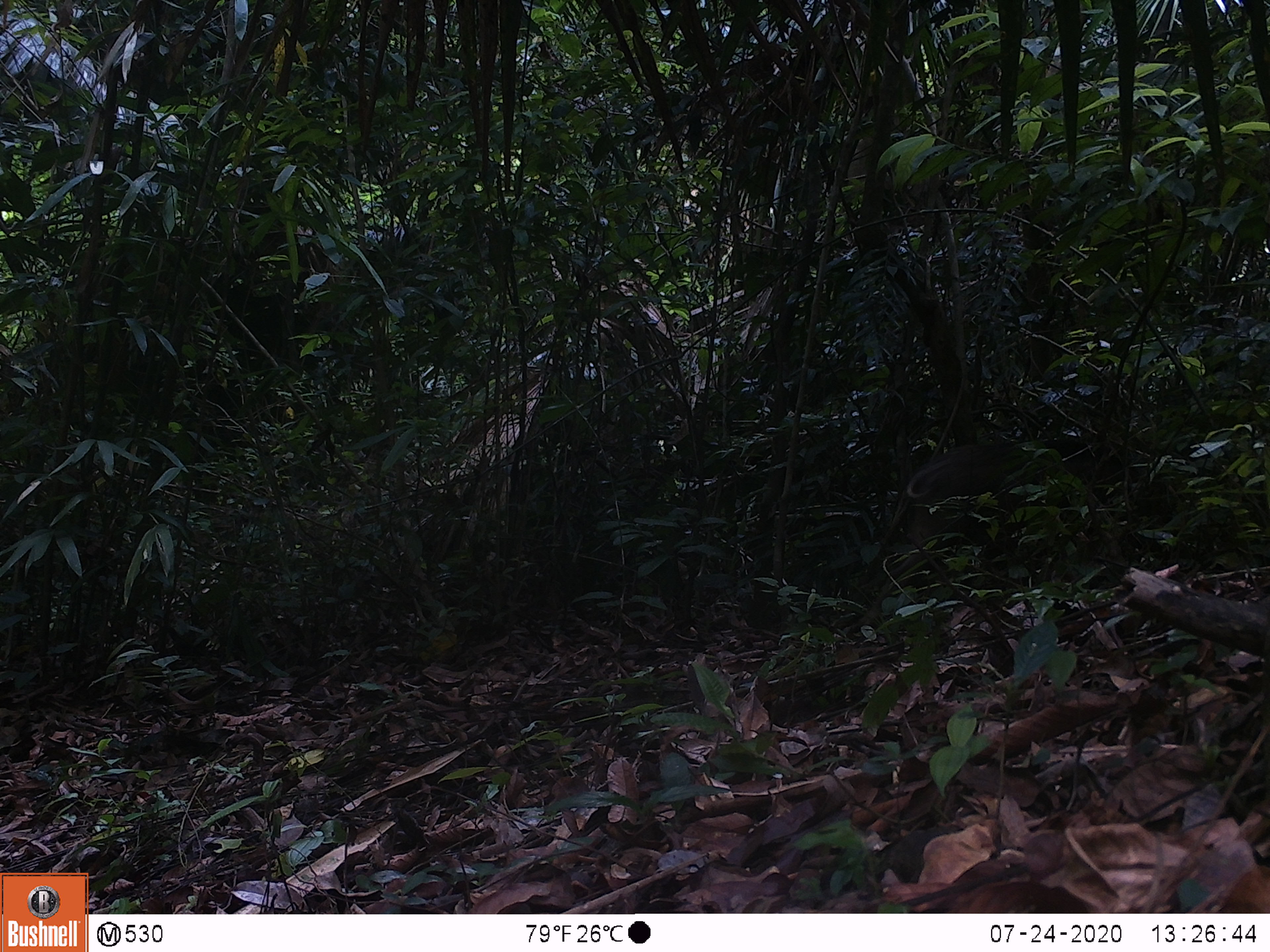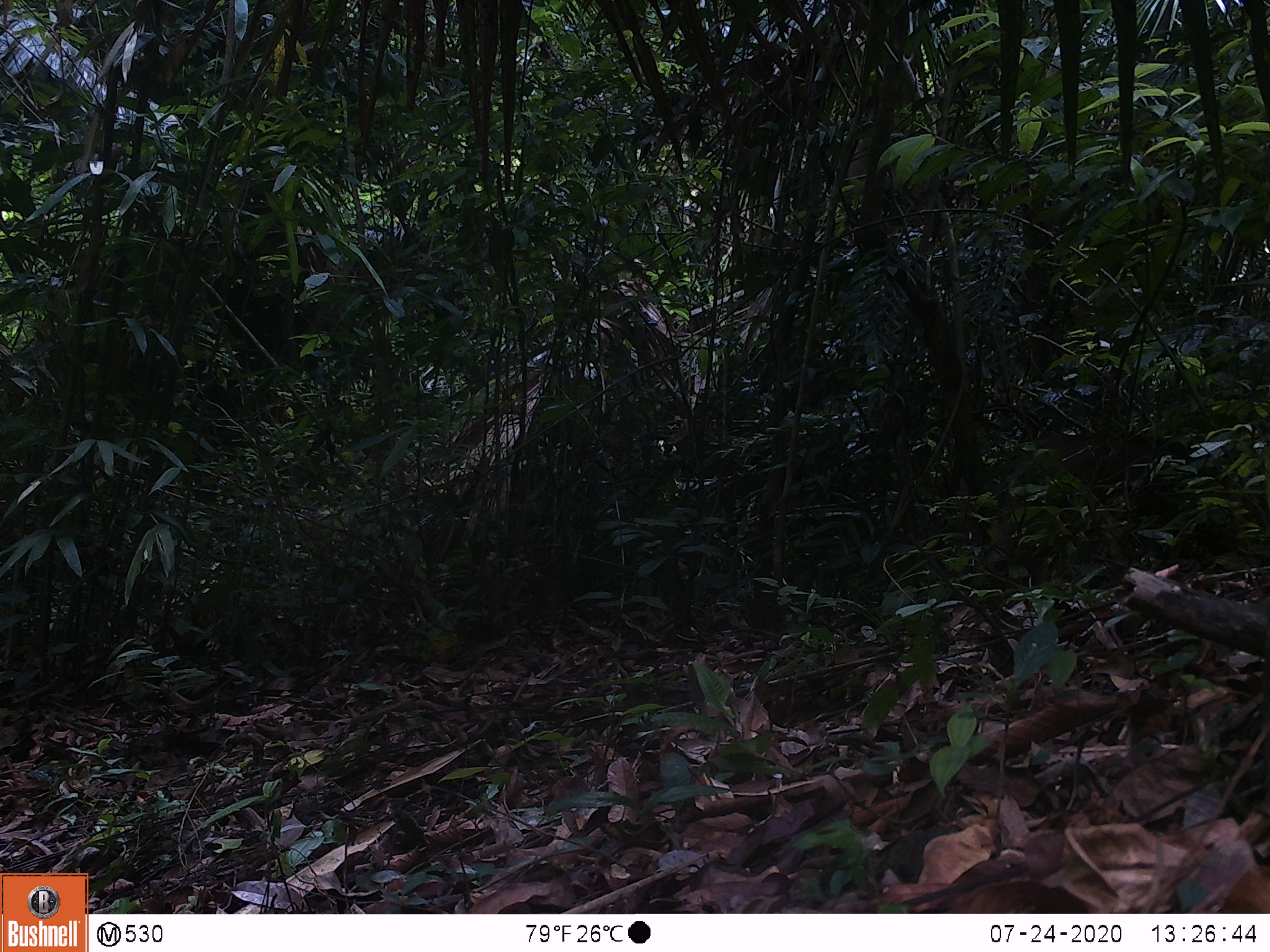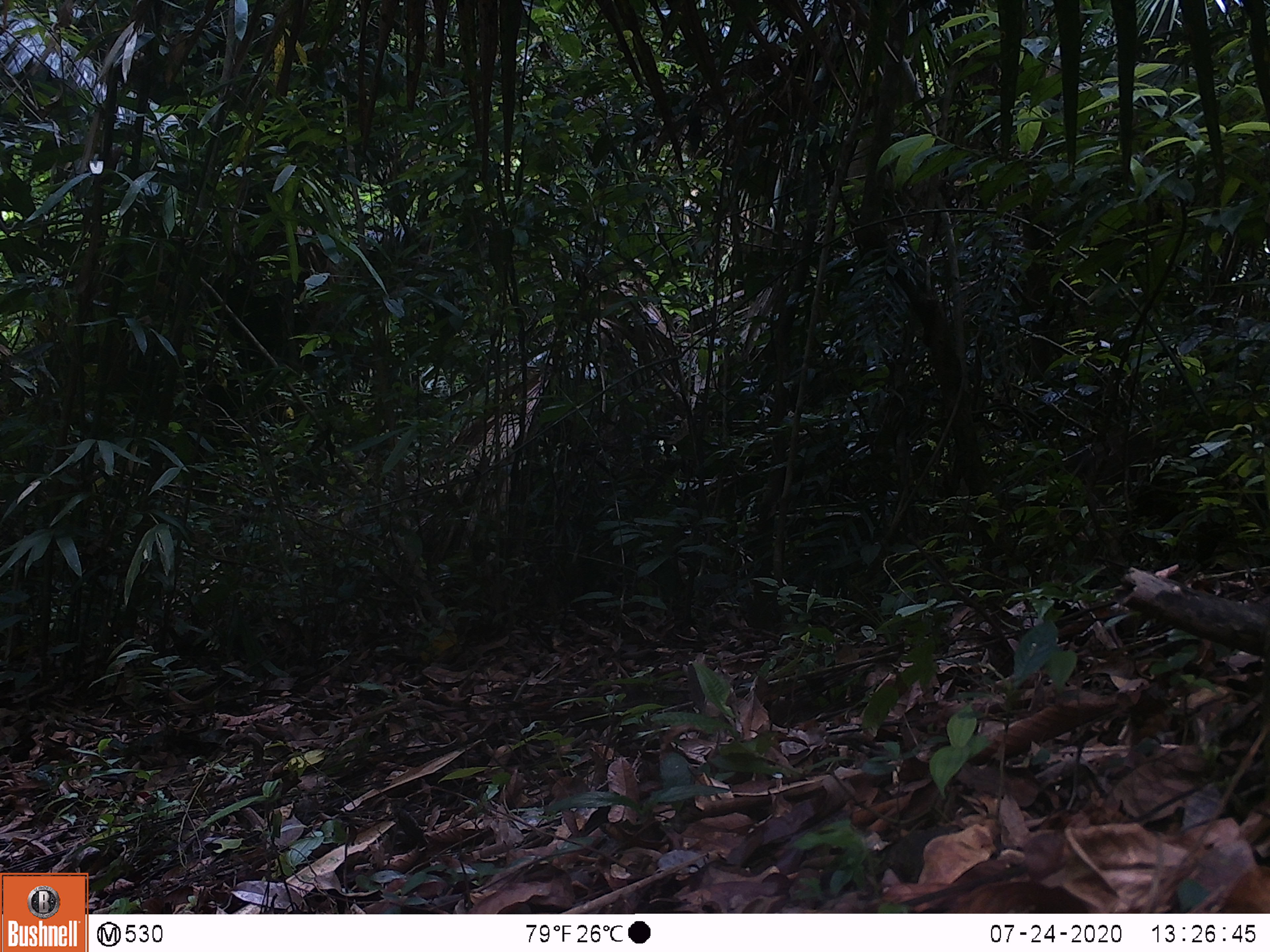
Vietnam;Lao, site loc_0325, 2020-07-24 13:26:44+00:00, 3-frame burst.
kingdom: Animalia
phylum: Chordata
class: Mammalia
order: Artiodactyla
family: Suidae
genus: Sus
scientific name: Sus scrofa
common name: eurasian wild pig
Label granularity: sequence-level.